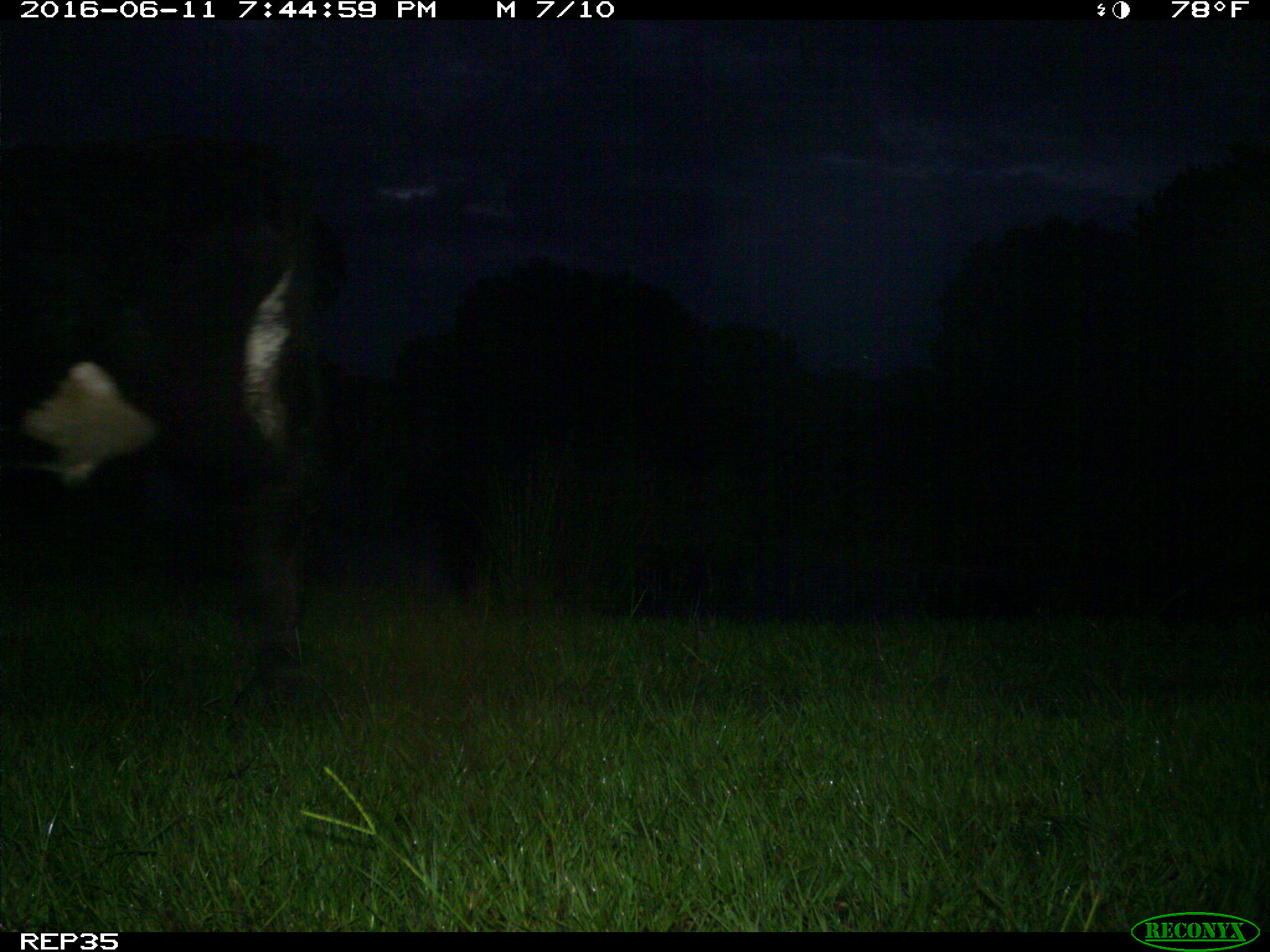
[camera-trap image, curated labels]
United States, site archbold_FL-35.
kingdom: Animalia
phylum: Chordata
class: Mammalia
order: Artiodactyla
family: Bovidae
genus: Bos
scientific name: Bos taurus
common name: domestic cow